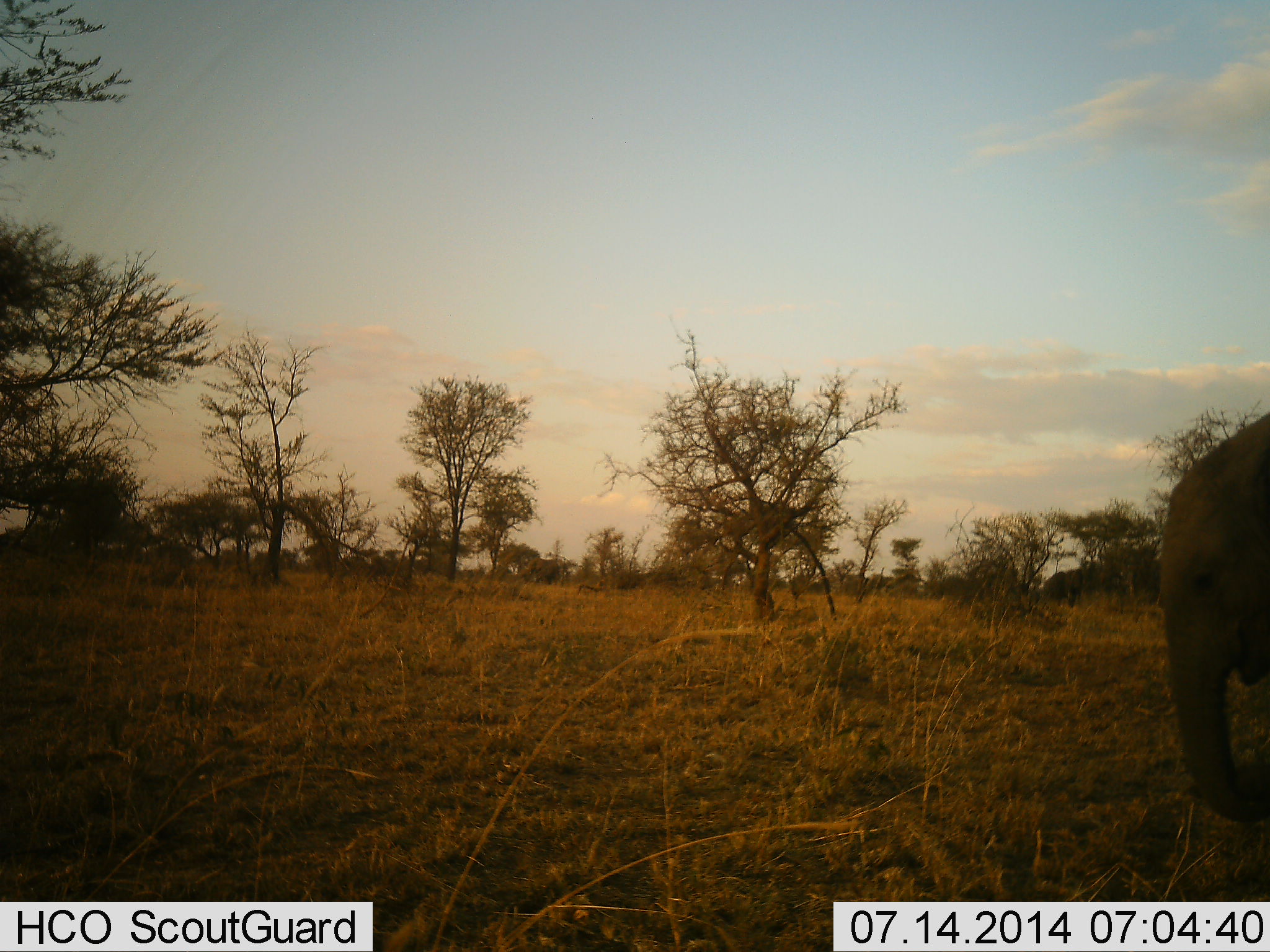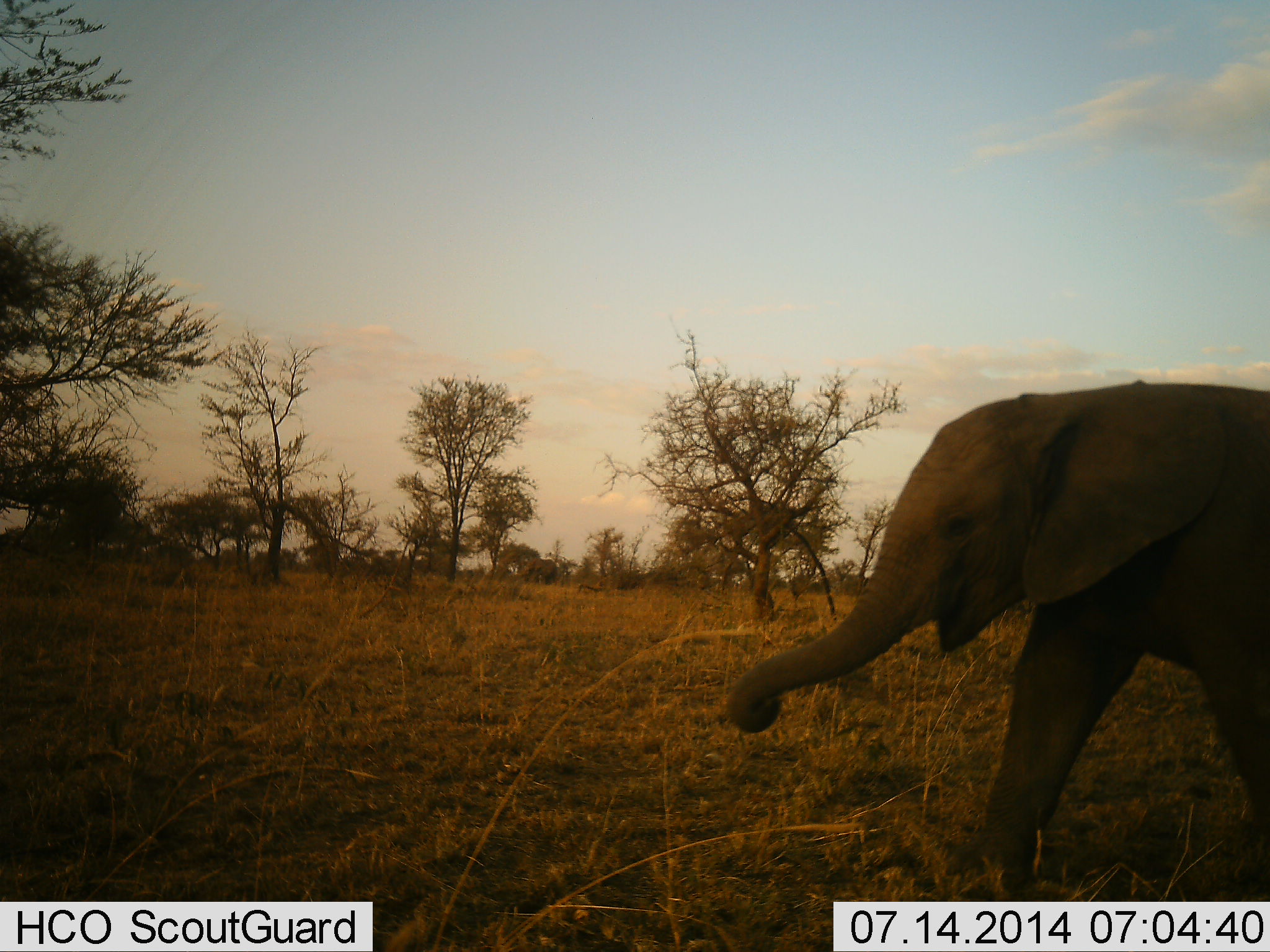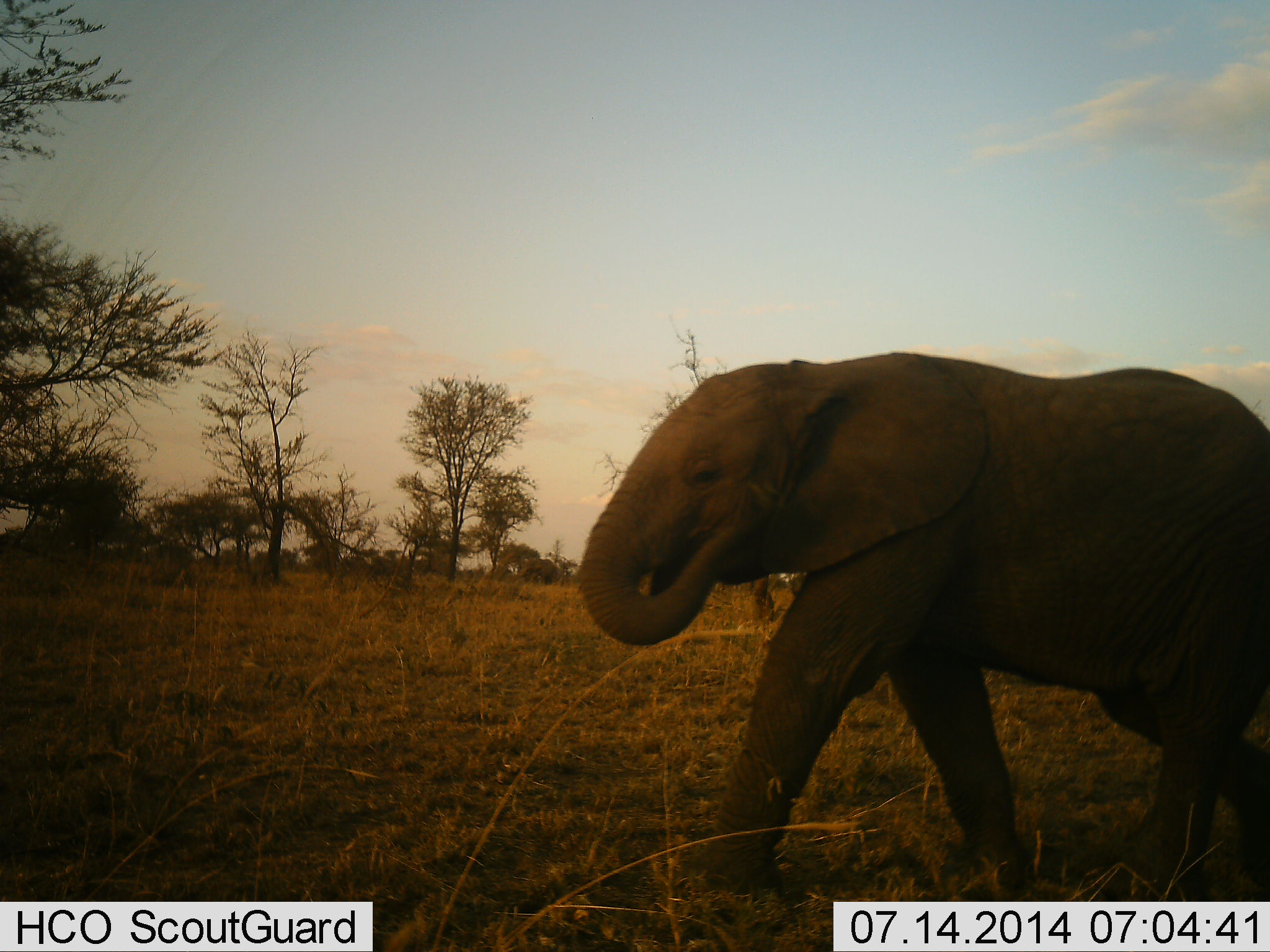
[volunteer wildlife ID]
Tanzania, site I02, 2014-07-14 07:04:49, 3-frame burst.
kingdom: Animalia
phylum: Chordata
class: Mammalia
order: Proboscidea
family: Elephantidae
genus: Loxodonta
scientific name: Loxodonta africana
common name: african bush elephant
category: elephant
Elephant (african bush elephant) (Loxodonta africana), count 1. Behavior (volunteer vote fractions): standing 10%, resting 0%, moving 100%, interacting 0%. Young present (vote fraction): 70%. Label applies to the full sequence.